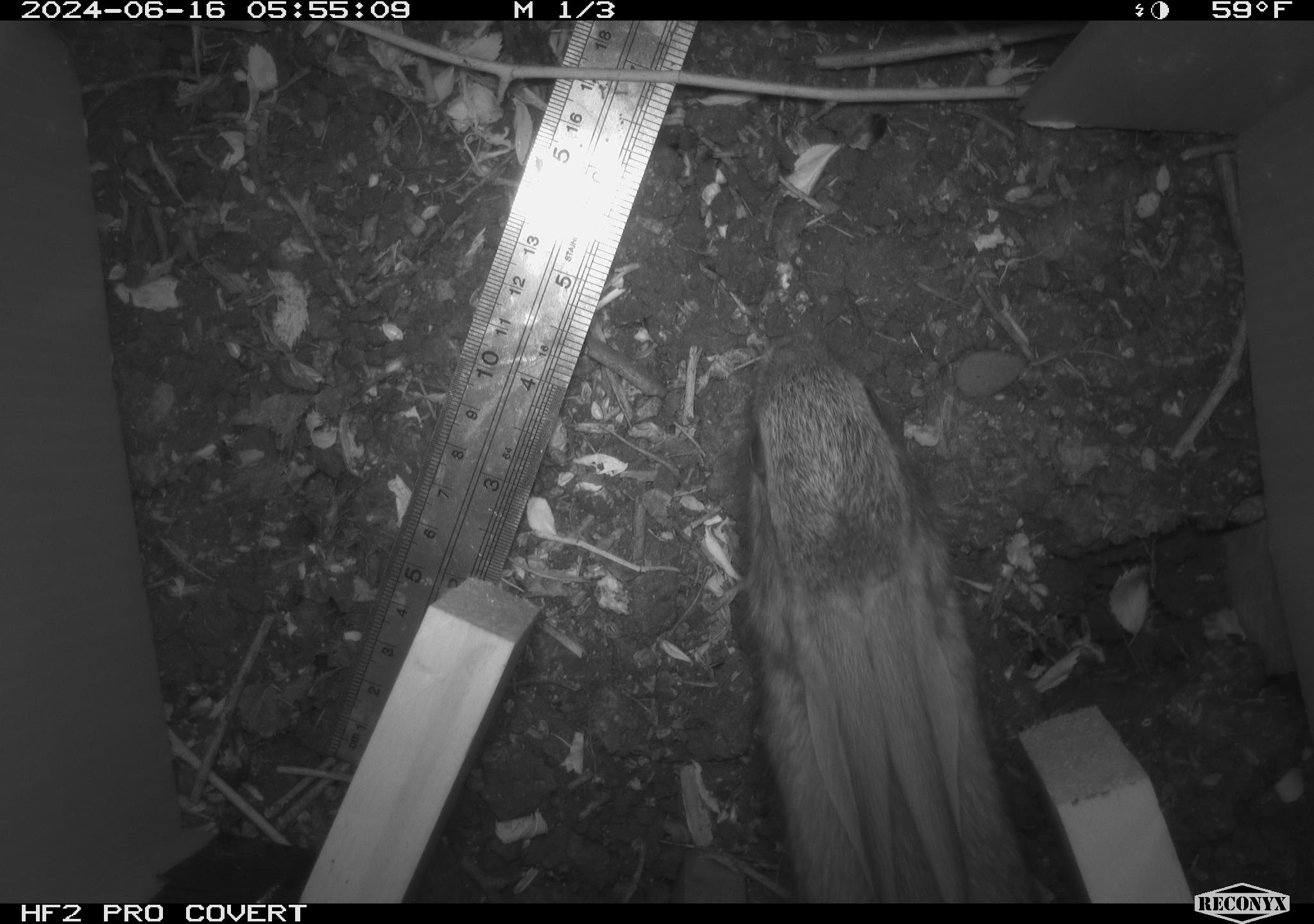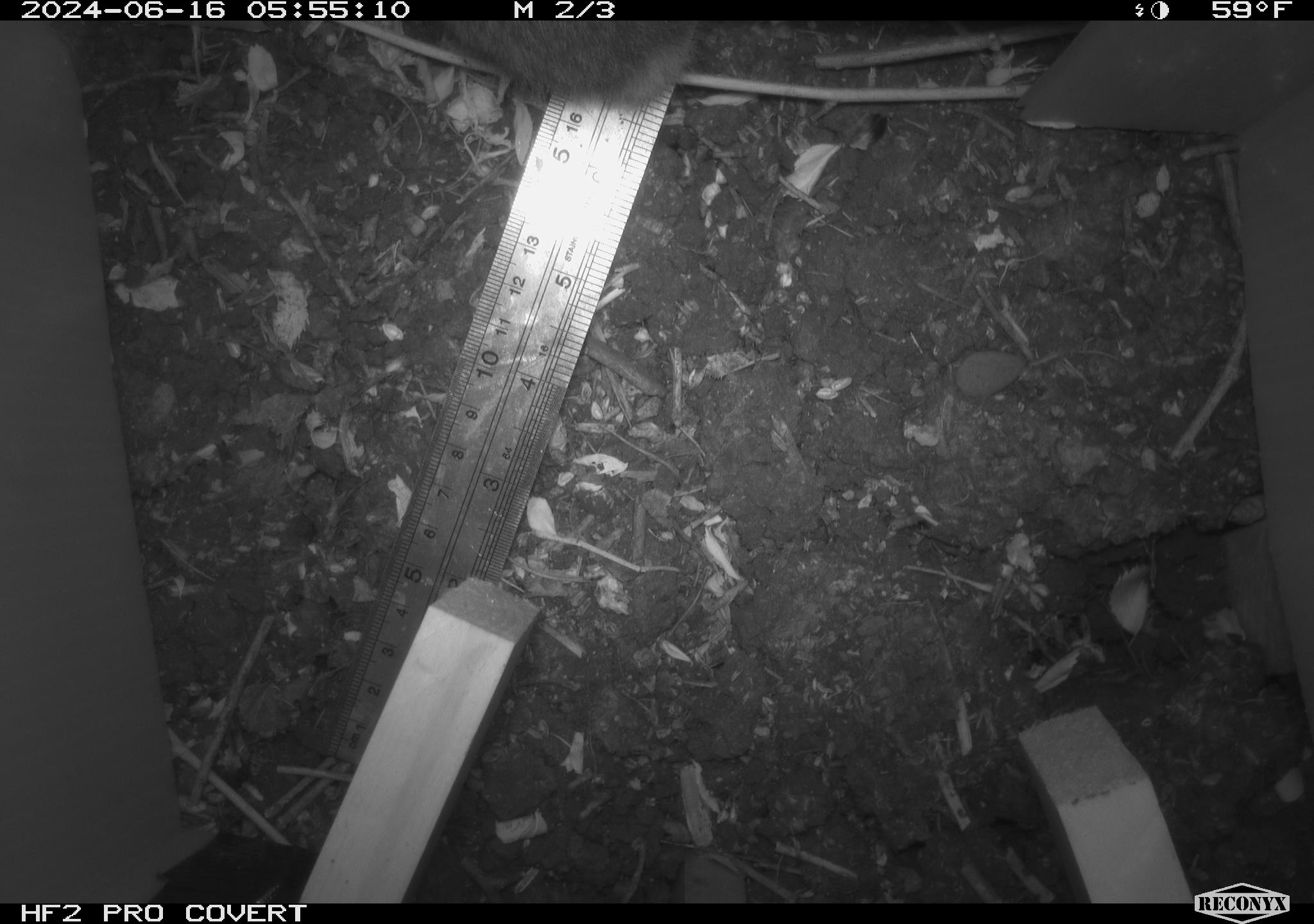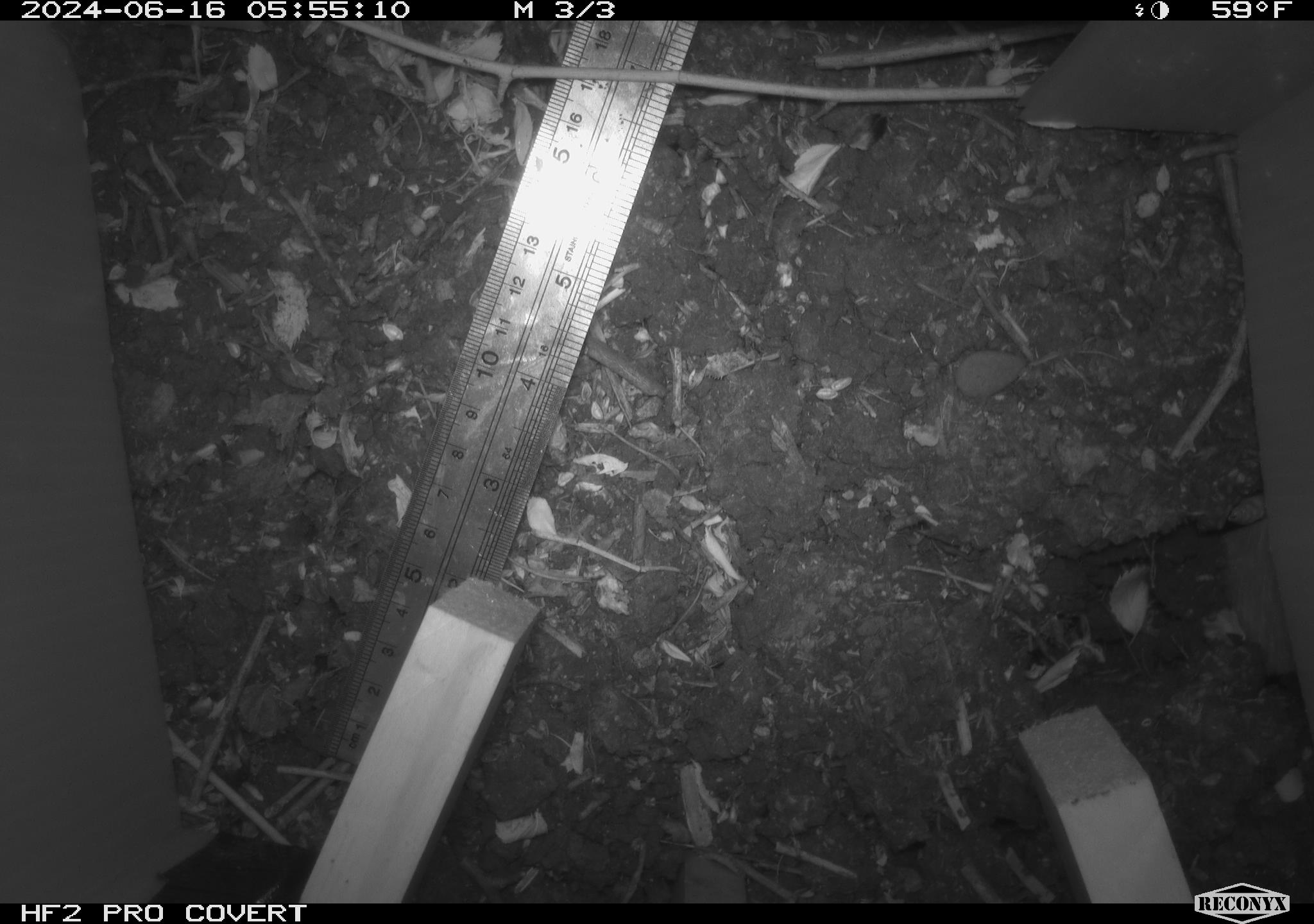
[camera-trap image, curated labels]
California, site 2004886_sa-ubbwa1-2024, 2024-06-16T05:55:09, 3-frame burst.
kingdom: Animalia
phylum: Chordata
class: Mammalia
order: Lagomorpha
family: Leporidae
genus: Sylvilagus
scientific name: Sylvilagus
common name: cottontail rabbits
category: sylvilagus species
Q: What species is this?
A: Sylvilagus species (cottontail rabbits) (Sylvilagus).